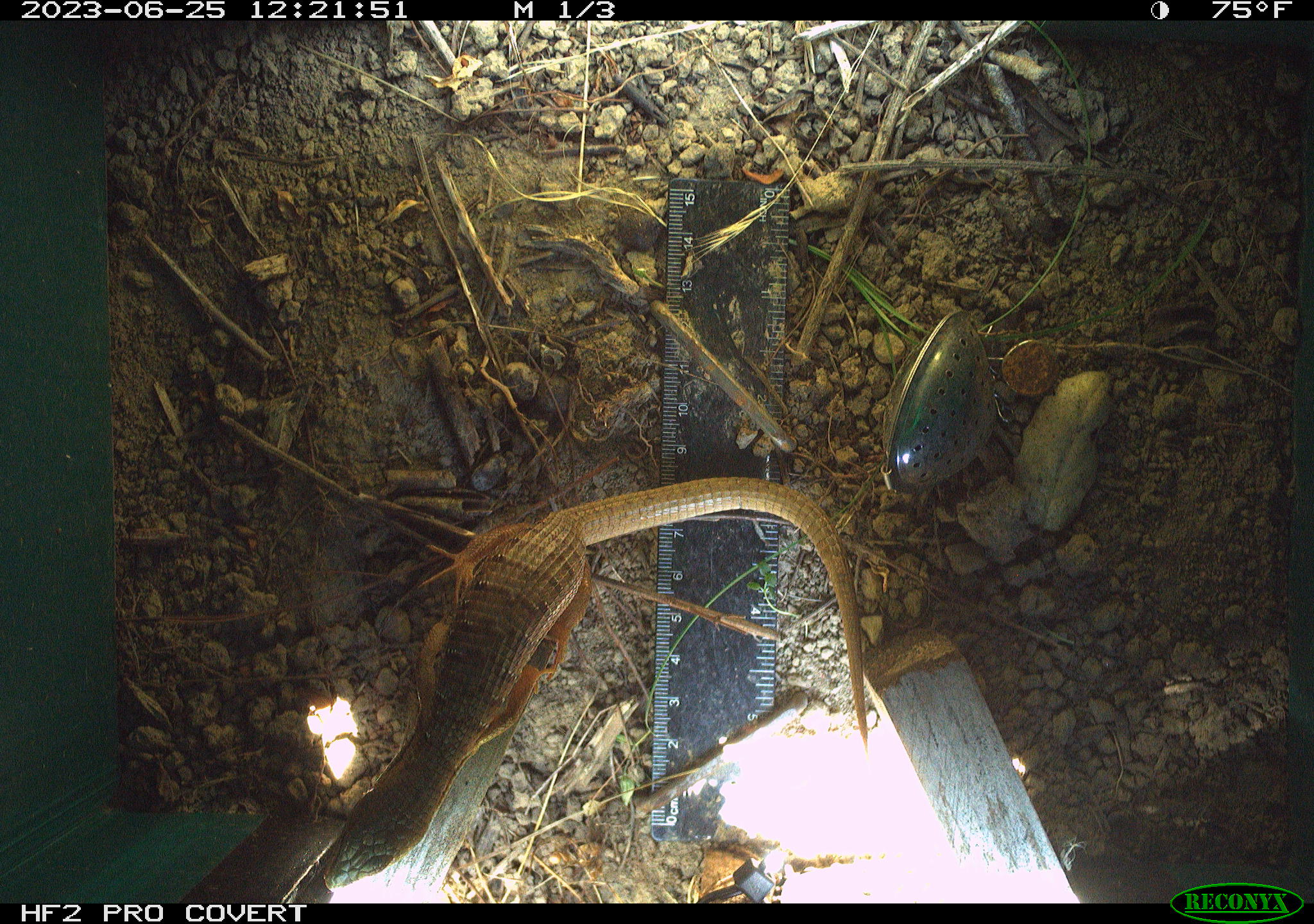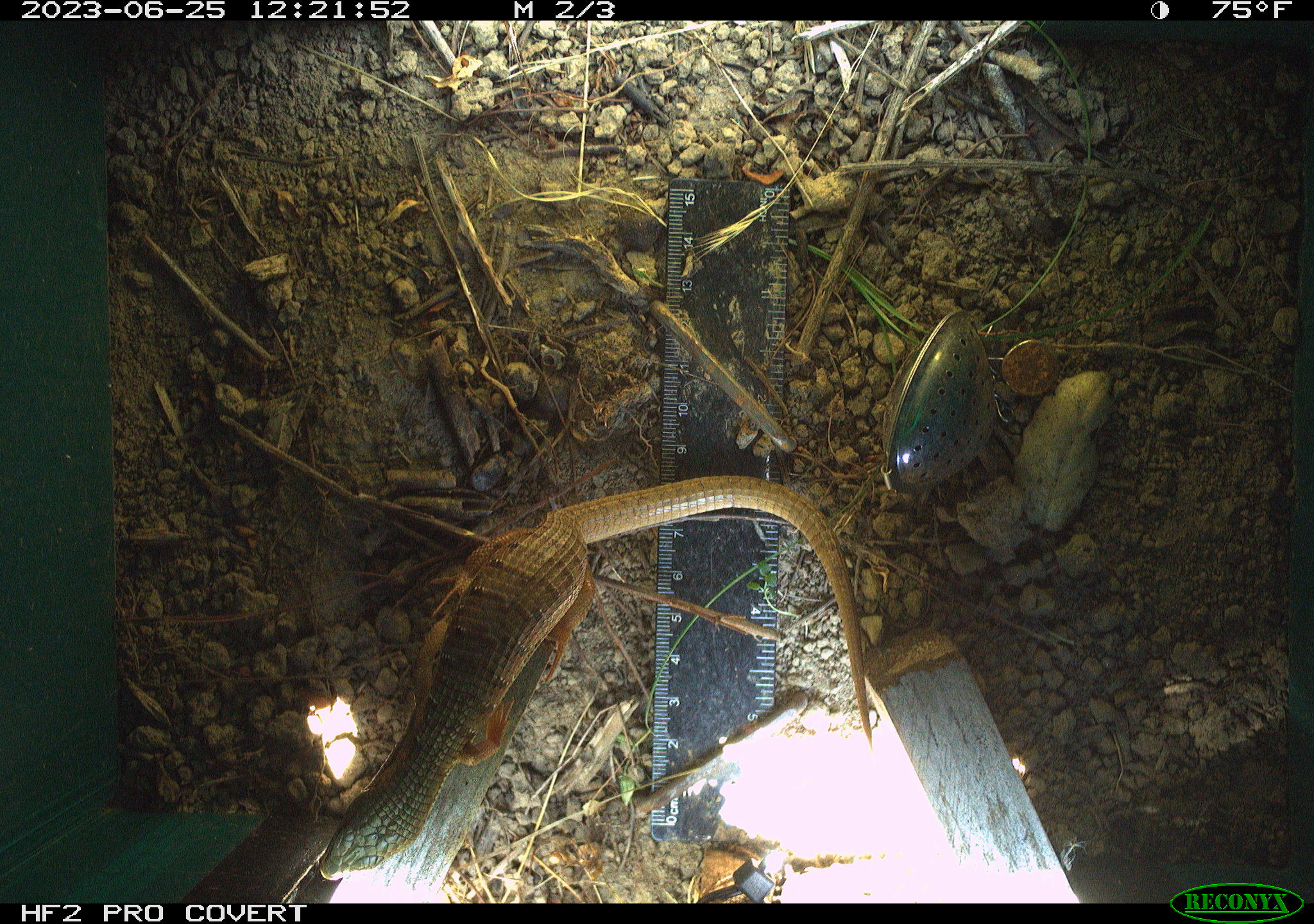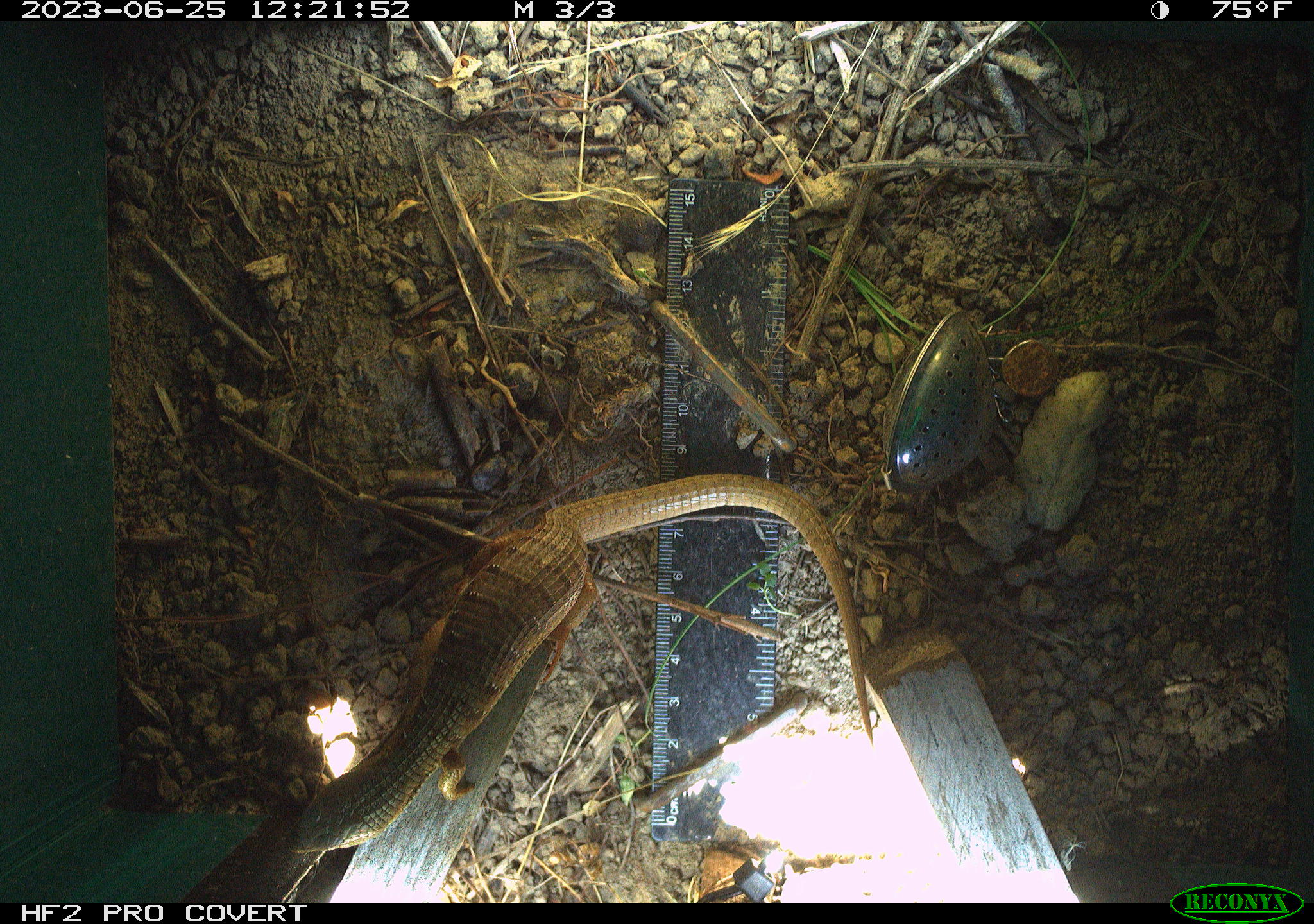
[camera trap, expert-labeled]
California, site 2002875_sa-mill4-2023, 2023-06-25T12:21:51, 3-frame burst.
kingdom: Animalia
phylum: Chordata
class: Reptilia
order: Squamata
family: Anguidae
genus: Elgaria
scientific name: Elgaria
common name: alligator lizards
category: elgaria species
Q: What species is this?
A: Elgaria species (alligator lizards) (Elgaria).